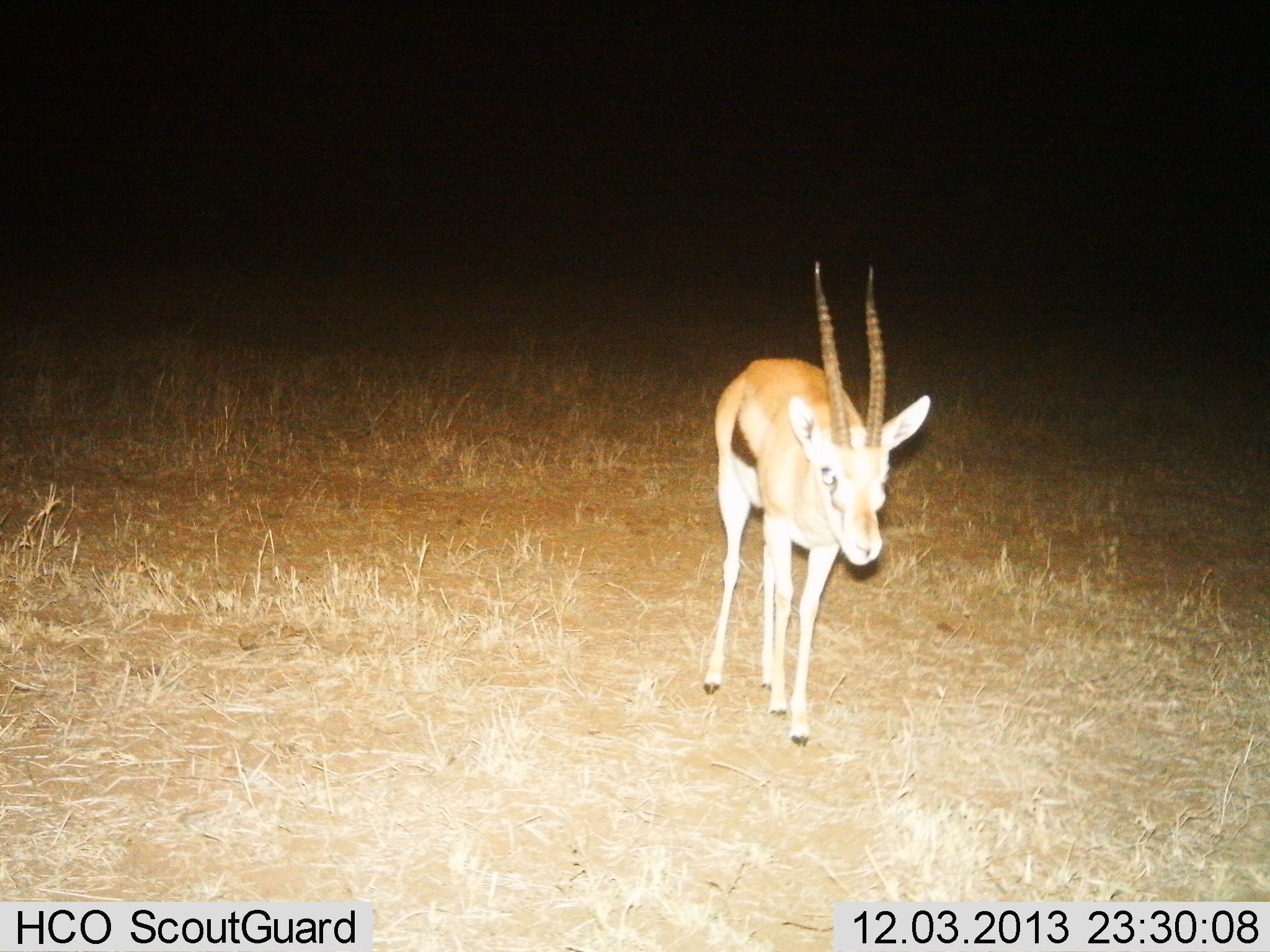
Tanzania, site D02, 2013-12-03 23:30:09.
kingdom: Animalia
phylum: Chordata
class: Mammalia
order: Artiodactyla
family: Bovidae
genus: Eudorcas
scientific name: Eudorcas thomsonii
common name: thomson's gazelle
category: gazellethomsons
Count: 1.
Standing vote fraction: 65%.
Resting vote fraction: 0%.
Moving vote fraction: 35%.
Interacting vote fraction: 0%.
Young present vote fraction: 0%.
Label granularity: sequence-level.